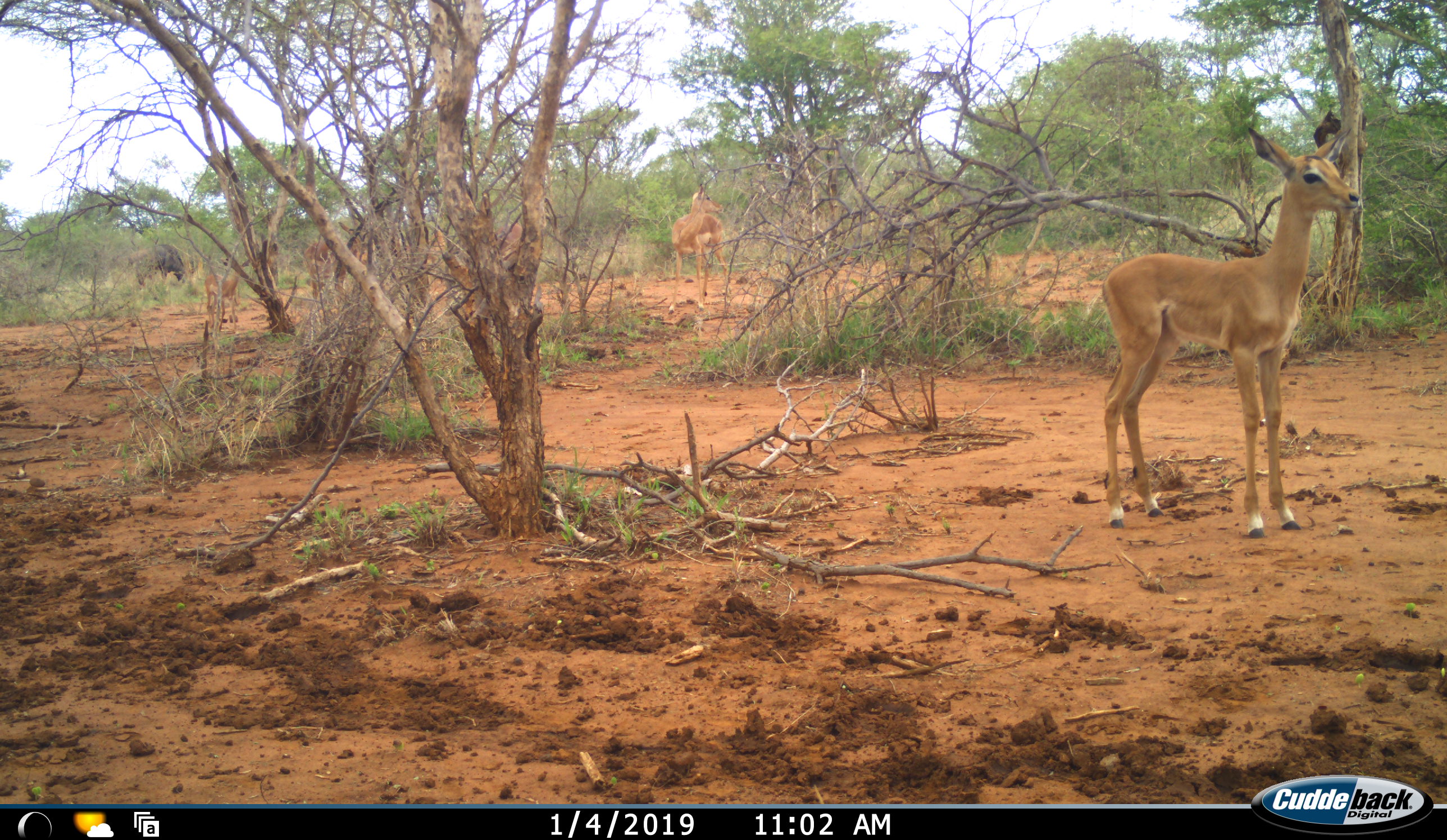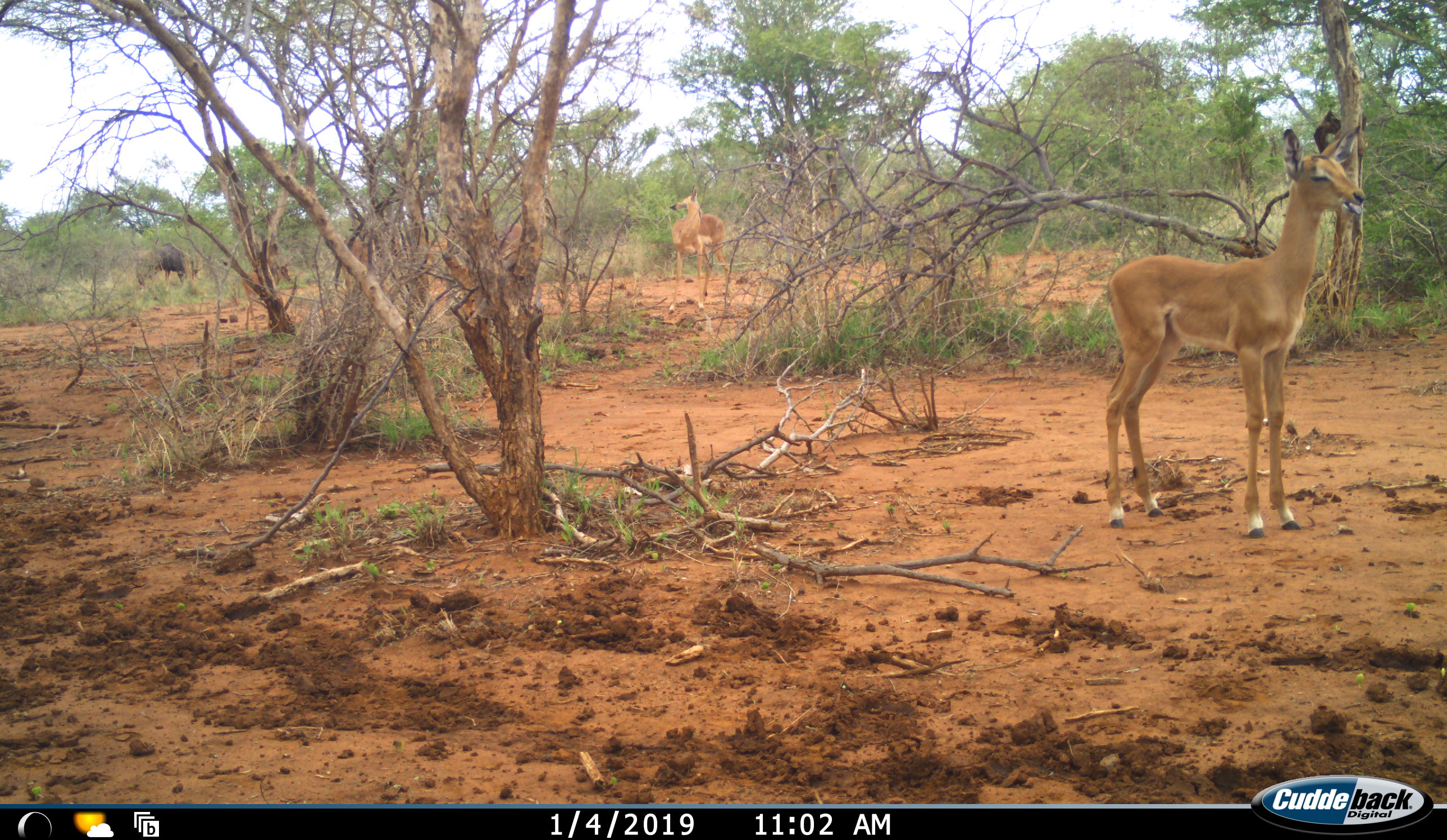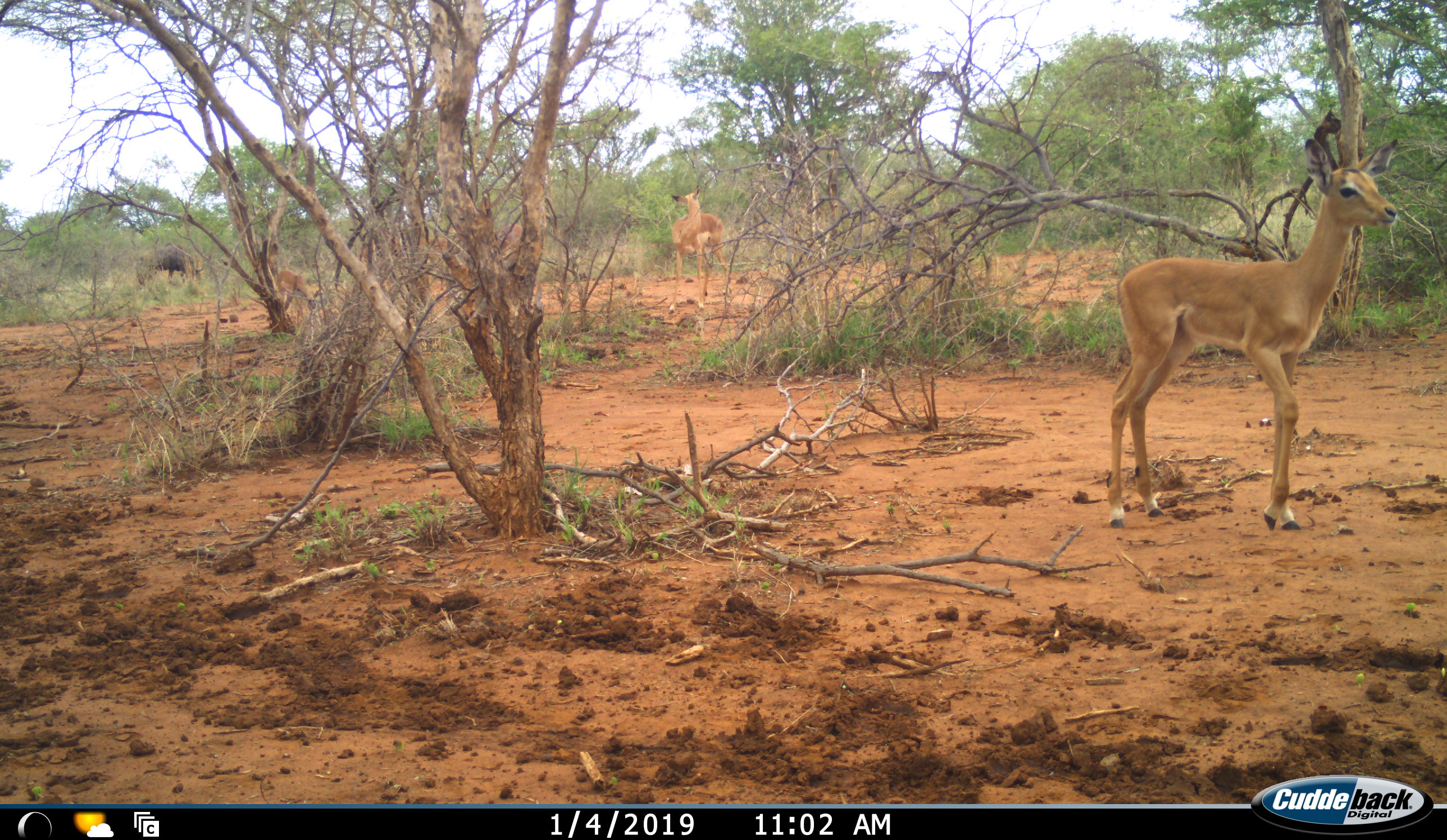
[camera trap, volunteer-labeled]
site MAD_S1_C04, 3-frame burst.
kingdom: Animalia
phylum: Chordata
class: Mammalia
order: Artiodactyla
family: Bovidae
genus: Aepyceros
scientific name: Aepyceros melampus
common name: impala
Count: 5.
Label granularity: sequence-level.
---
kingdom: Animalia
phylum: Chordata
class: Mammalia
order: Artiodactyla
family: Bovidae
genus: Connochaetes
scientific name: Connochaetes taurinus taurinus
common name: blue wildebeest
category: wildebeestblue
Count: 1.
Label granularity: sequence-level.